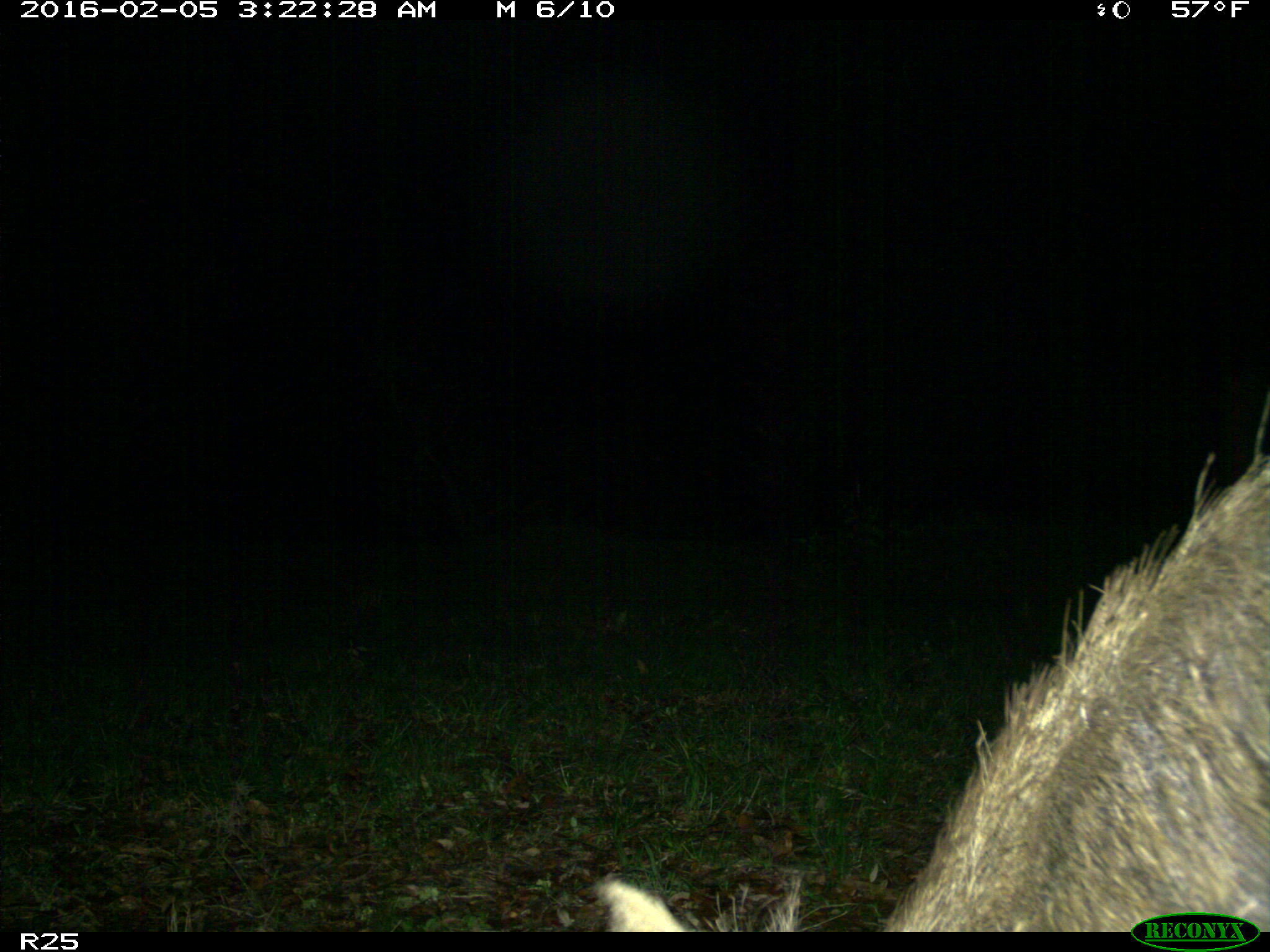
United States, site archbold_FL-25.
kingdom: Animalia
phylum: Chordata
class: Mammalia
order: Artiodactyla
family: Suidae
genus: Sus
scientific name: Sus scrofa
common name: wild boar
Sus scrofa (wild boar).